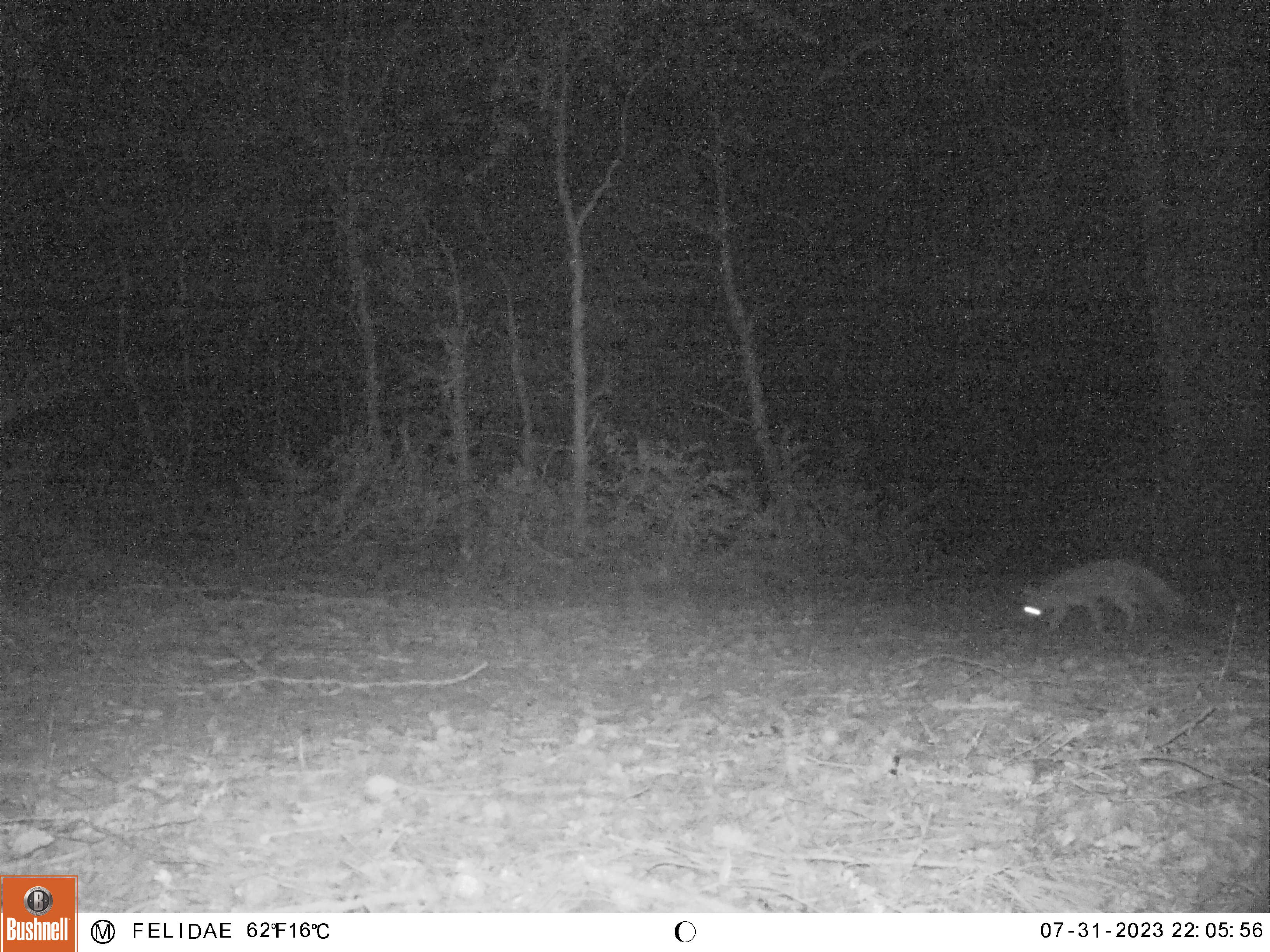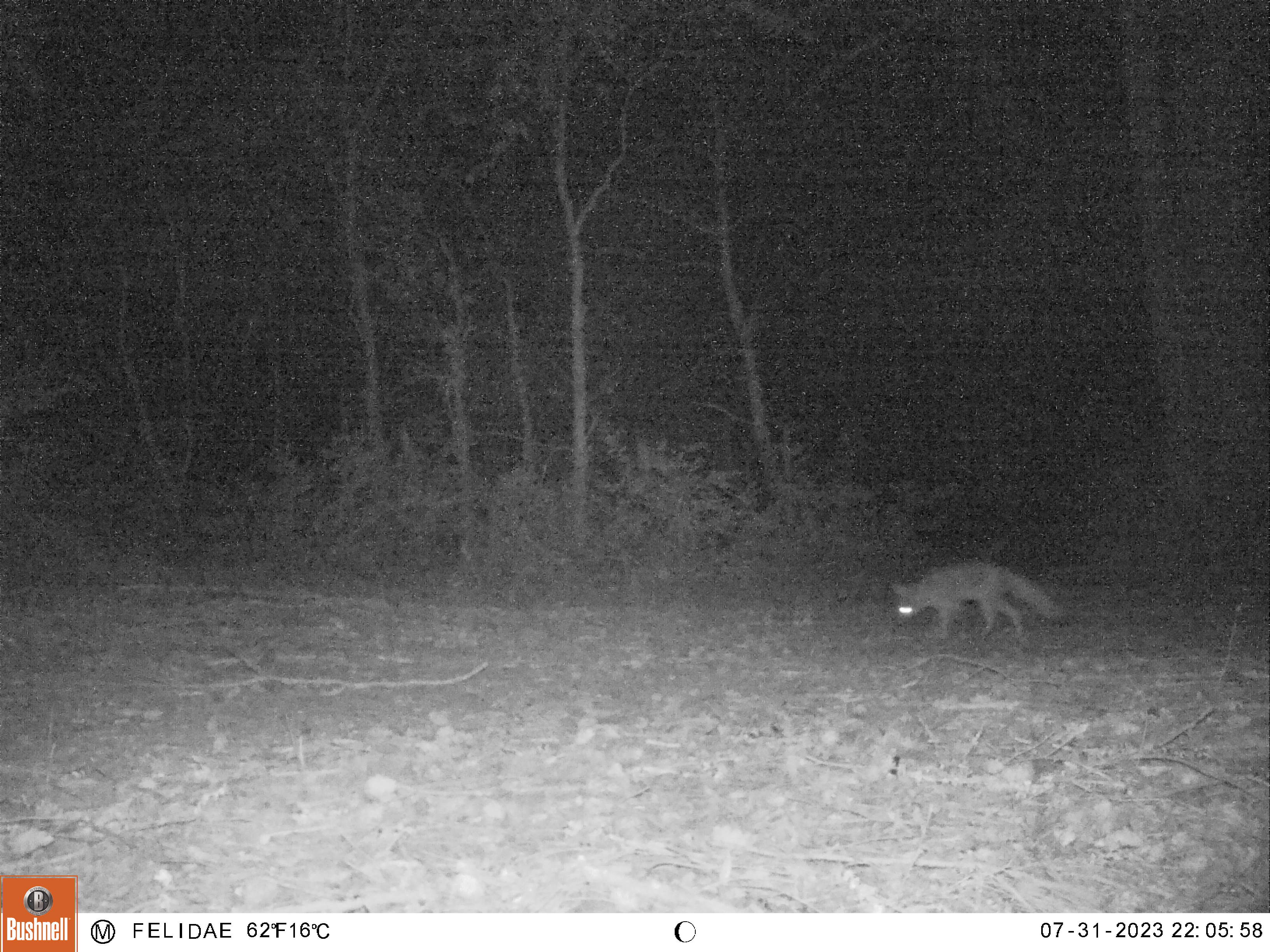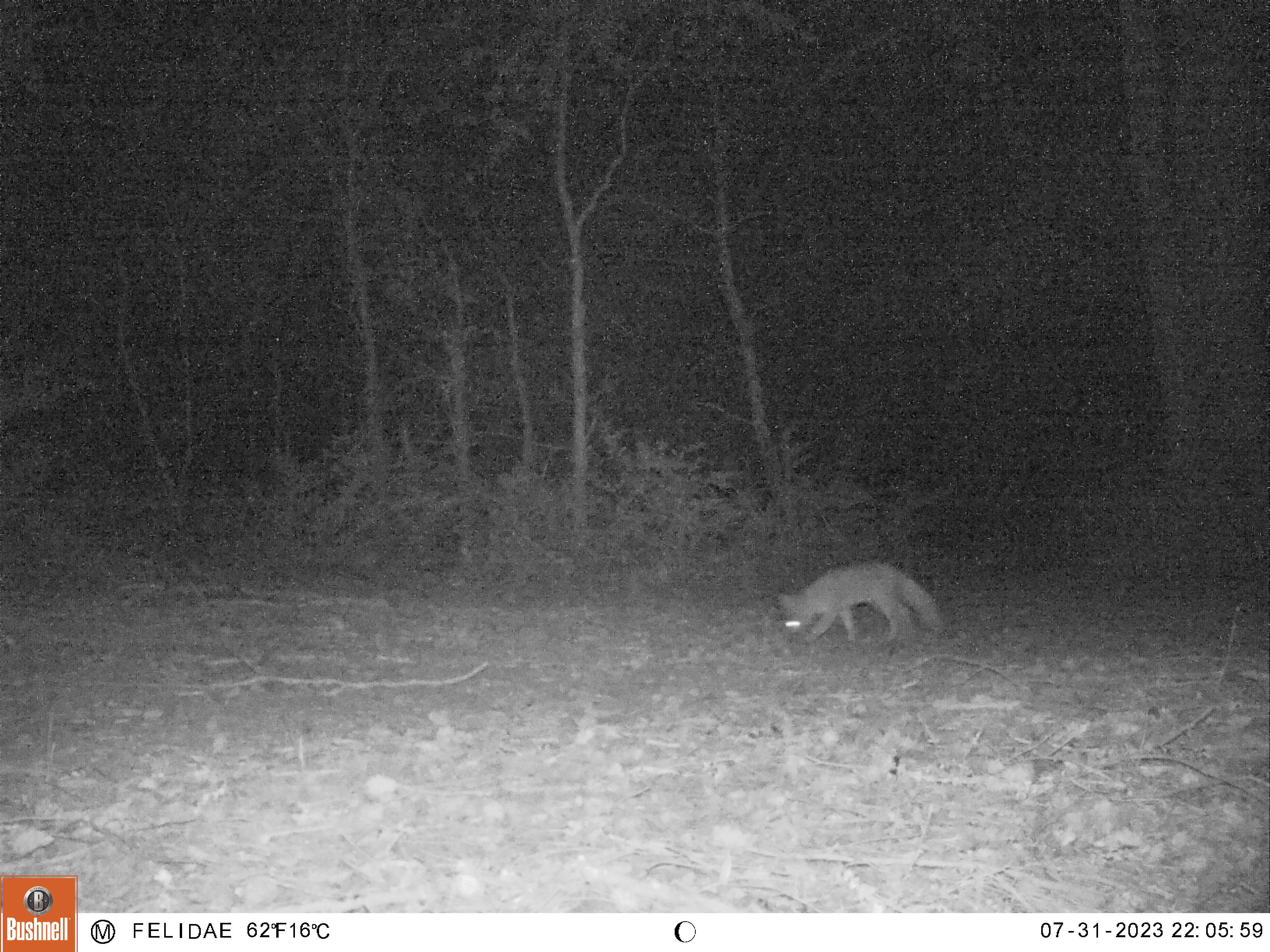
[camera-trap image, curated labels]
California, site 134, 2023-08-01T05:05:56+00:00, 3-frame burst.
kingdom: Animalia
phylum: Chordata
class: Mammalia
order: Carnivora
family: Canidae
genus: Urocyon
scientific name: Urocyon cinereoargenteus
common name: gray fox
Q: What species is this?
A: Gray fox (Urocyon cinereoargenteus).